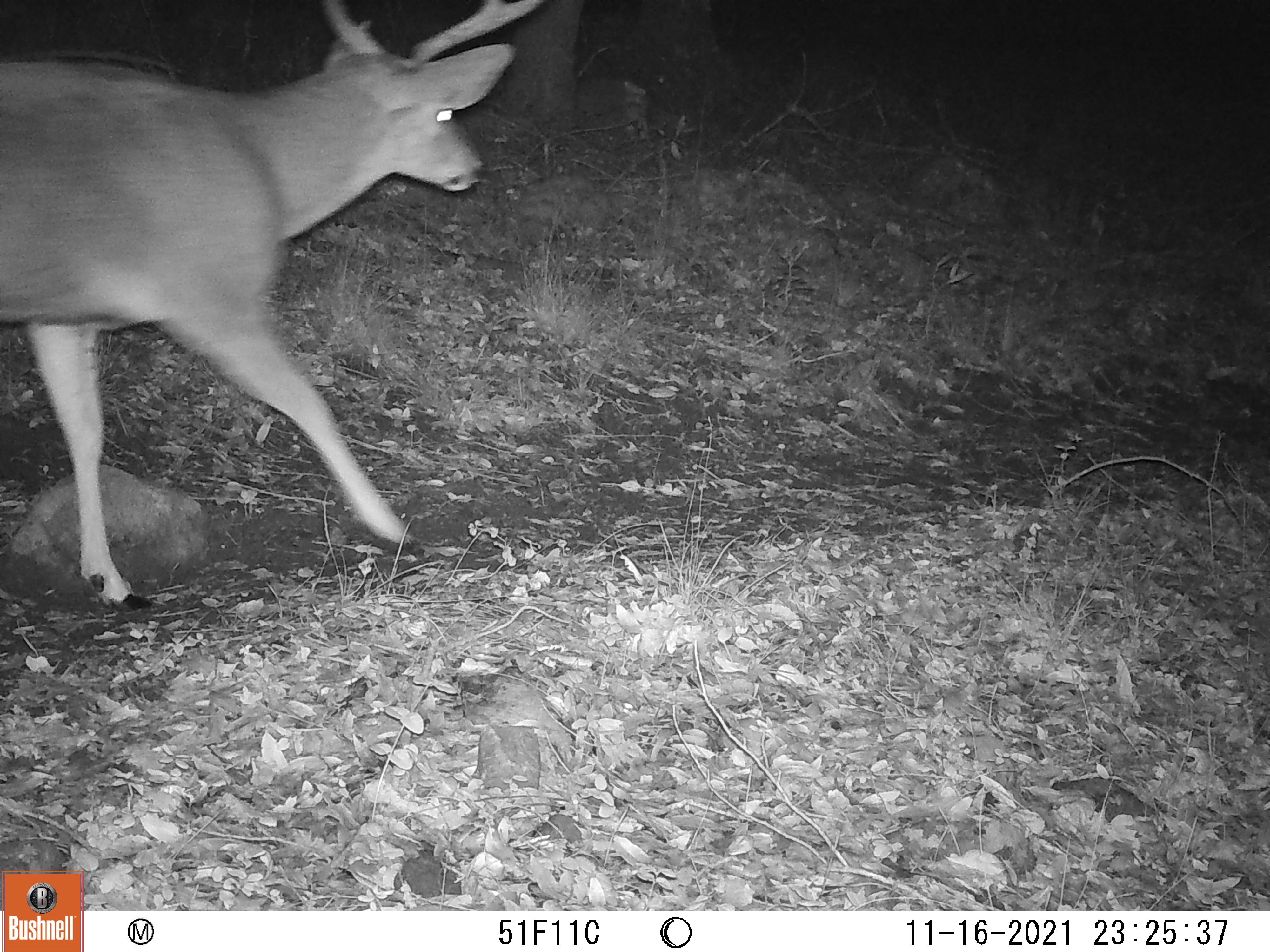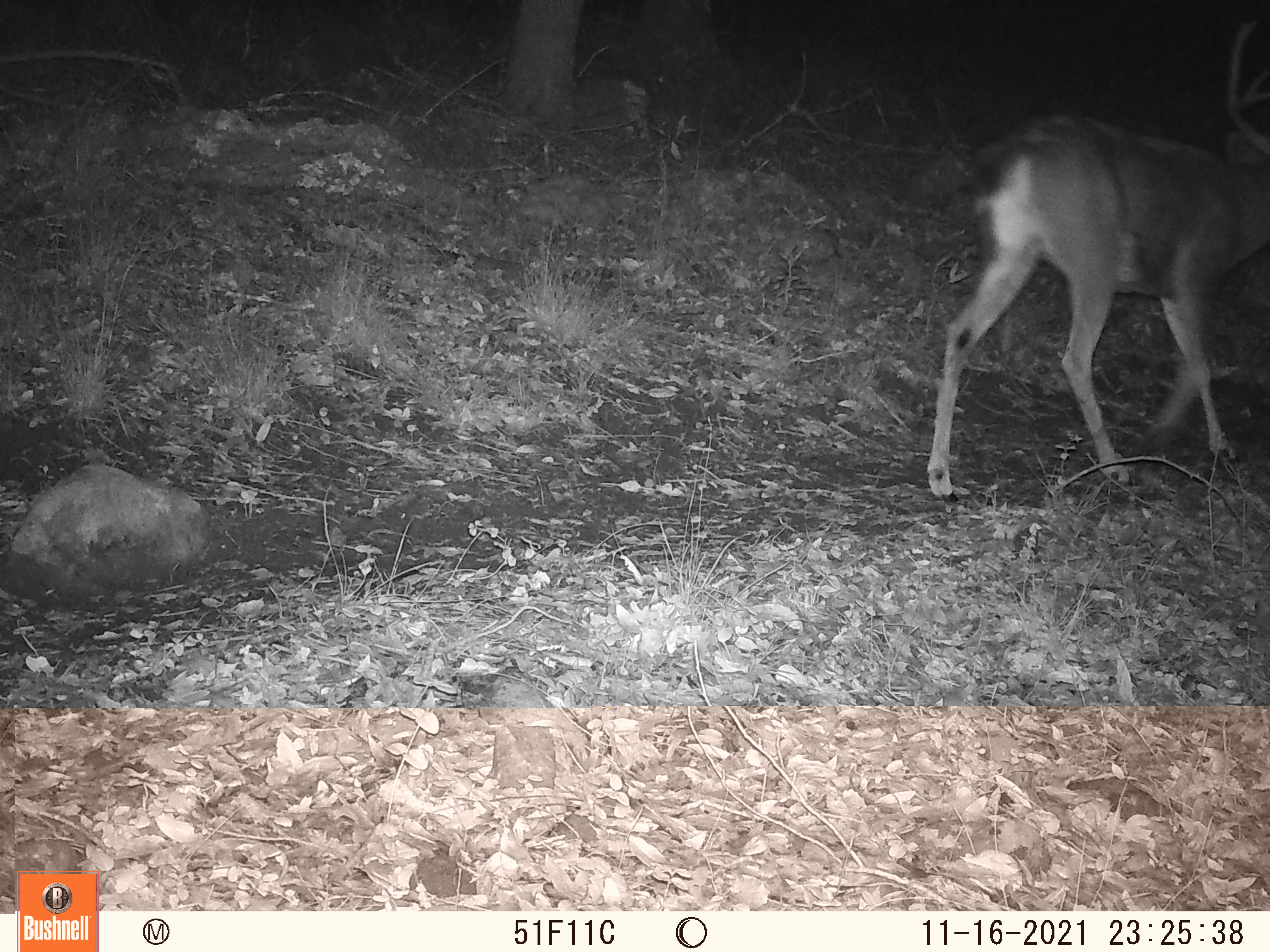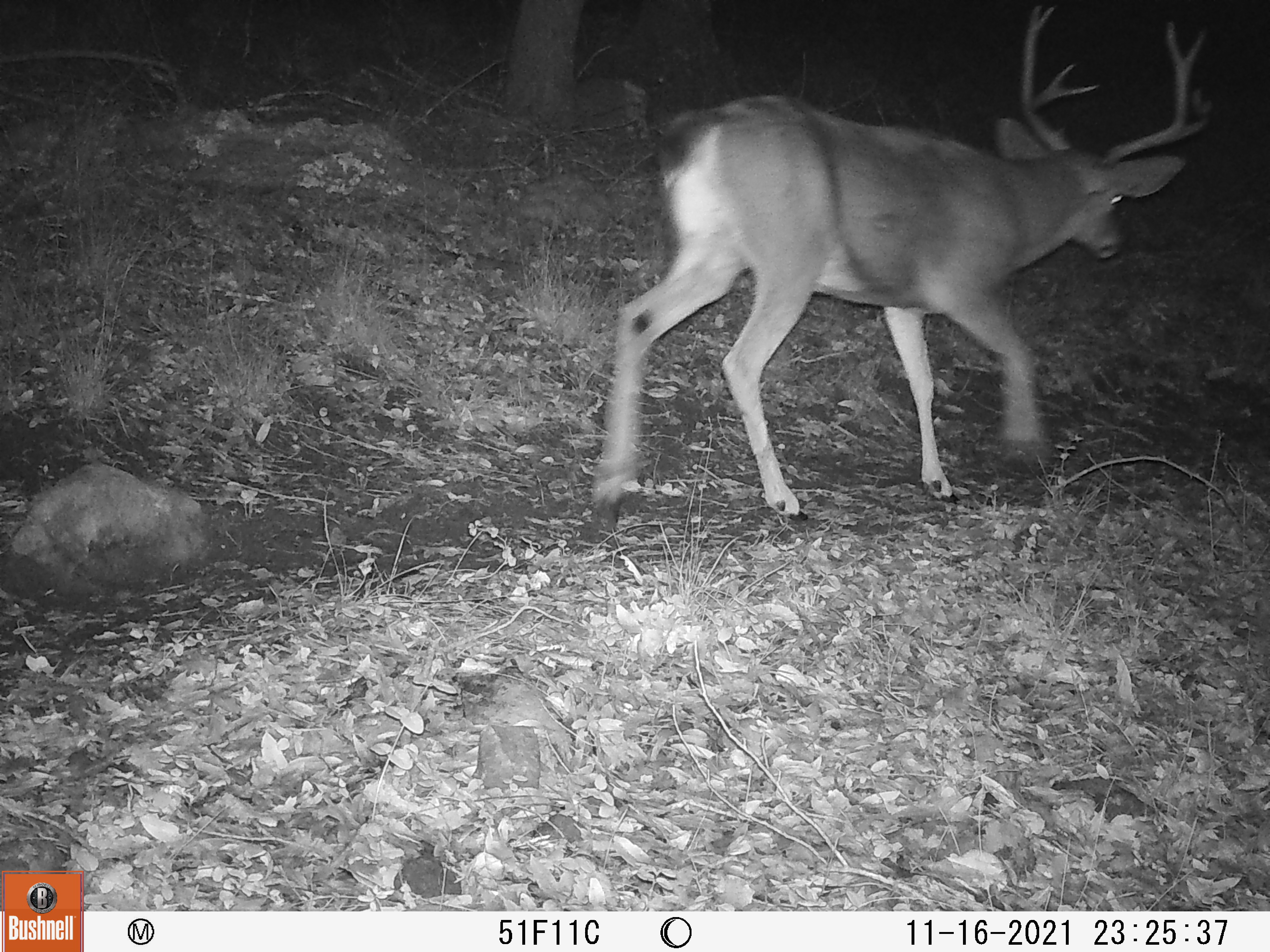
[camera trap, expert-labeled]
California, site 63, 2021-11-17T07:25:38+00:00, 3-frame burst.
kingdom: Animalia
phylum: Chordata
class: Mammalia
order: Artiodactyla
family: Cervidae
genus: Odocoileus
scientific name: Odocoileus hemionus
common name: mule deer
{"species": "mule deer (Odocoileus hemionus)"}